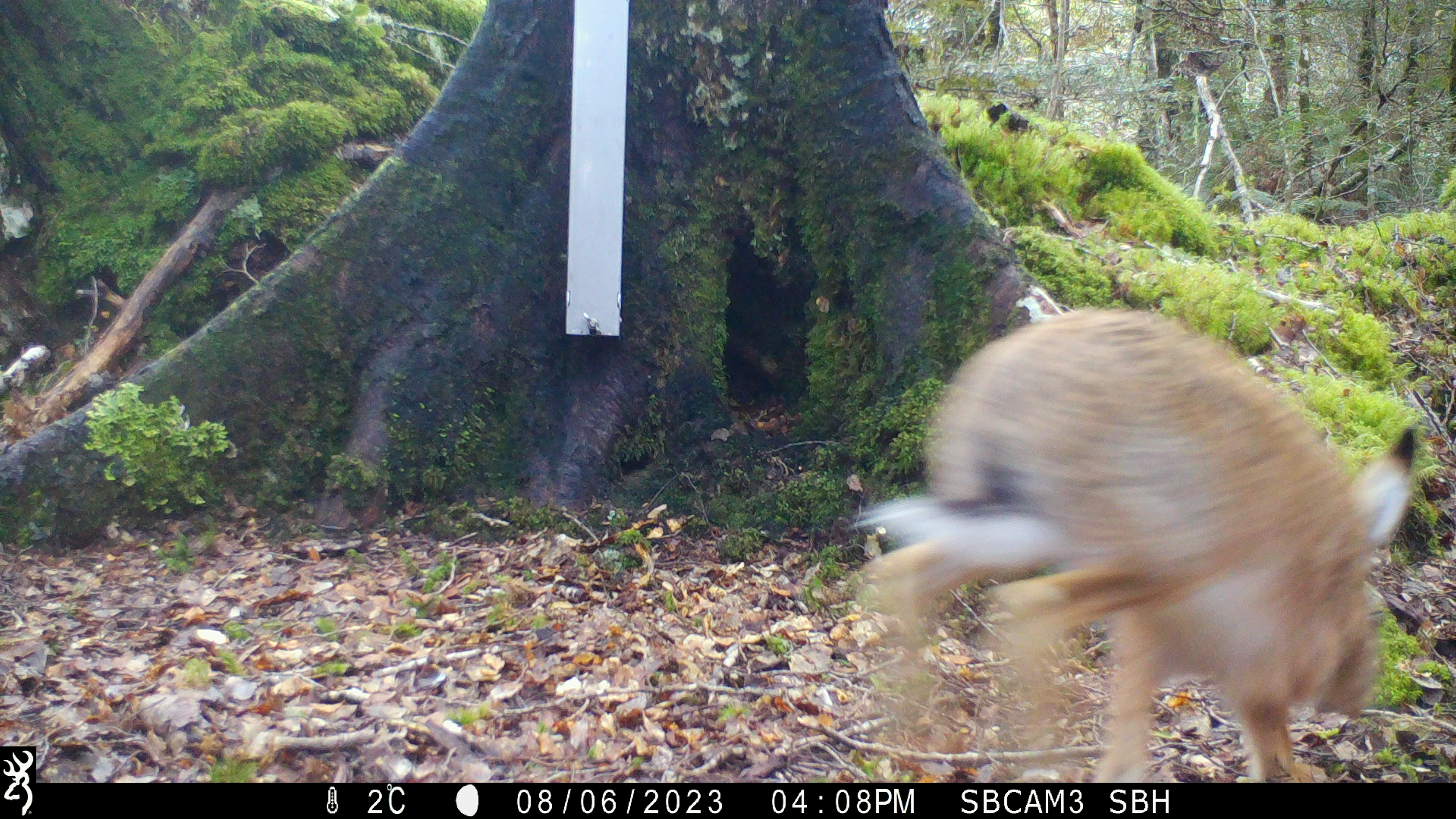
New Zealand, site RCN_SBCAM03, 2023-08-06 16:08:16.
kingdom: Animalia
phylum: Chordata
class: Mammalia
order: Lagomorpha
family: Leporidae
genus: Lepus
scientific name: Lepus europaeus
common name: brown hare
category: hare